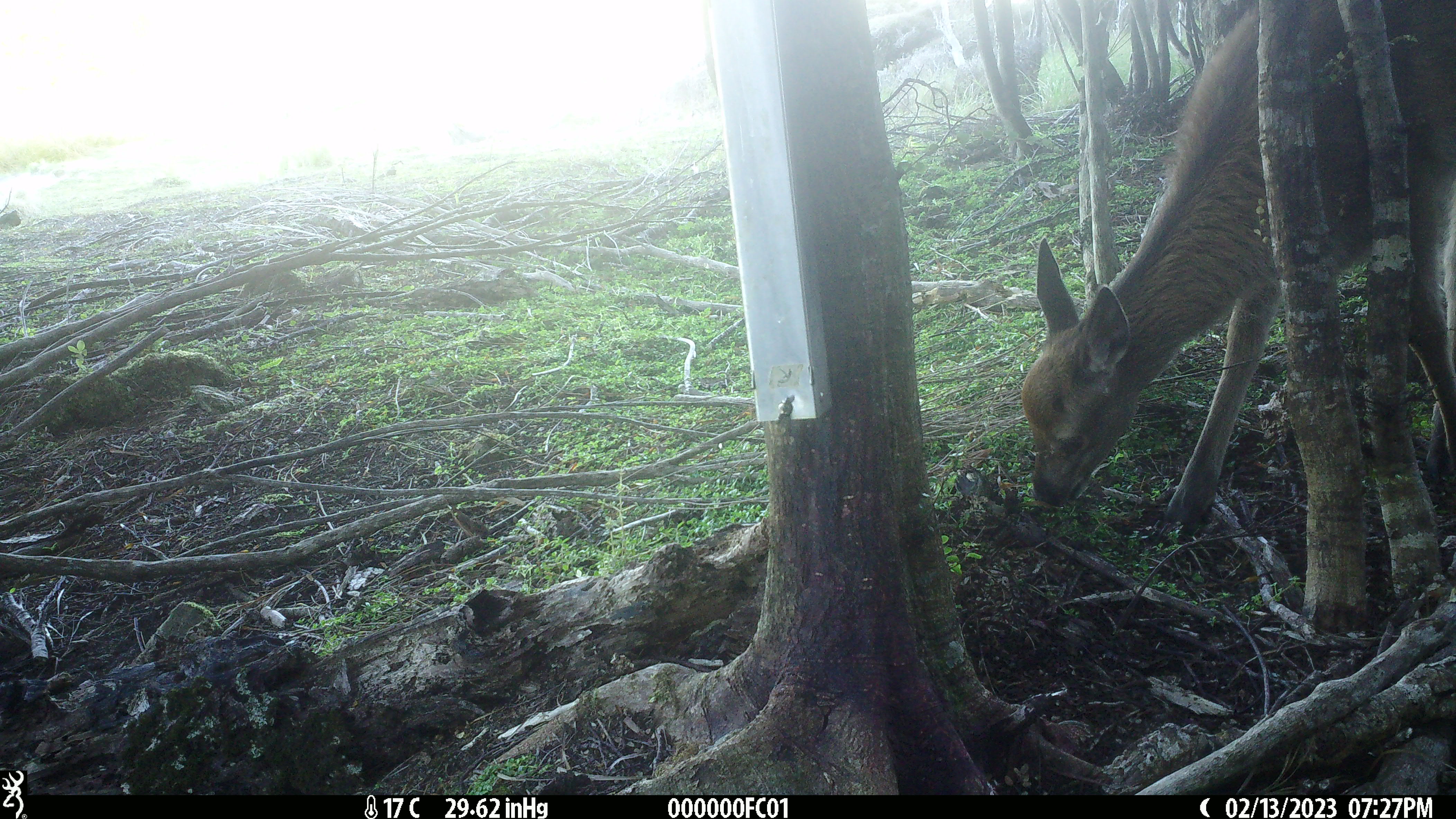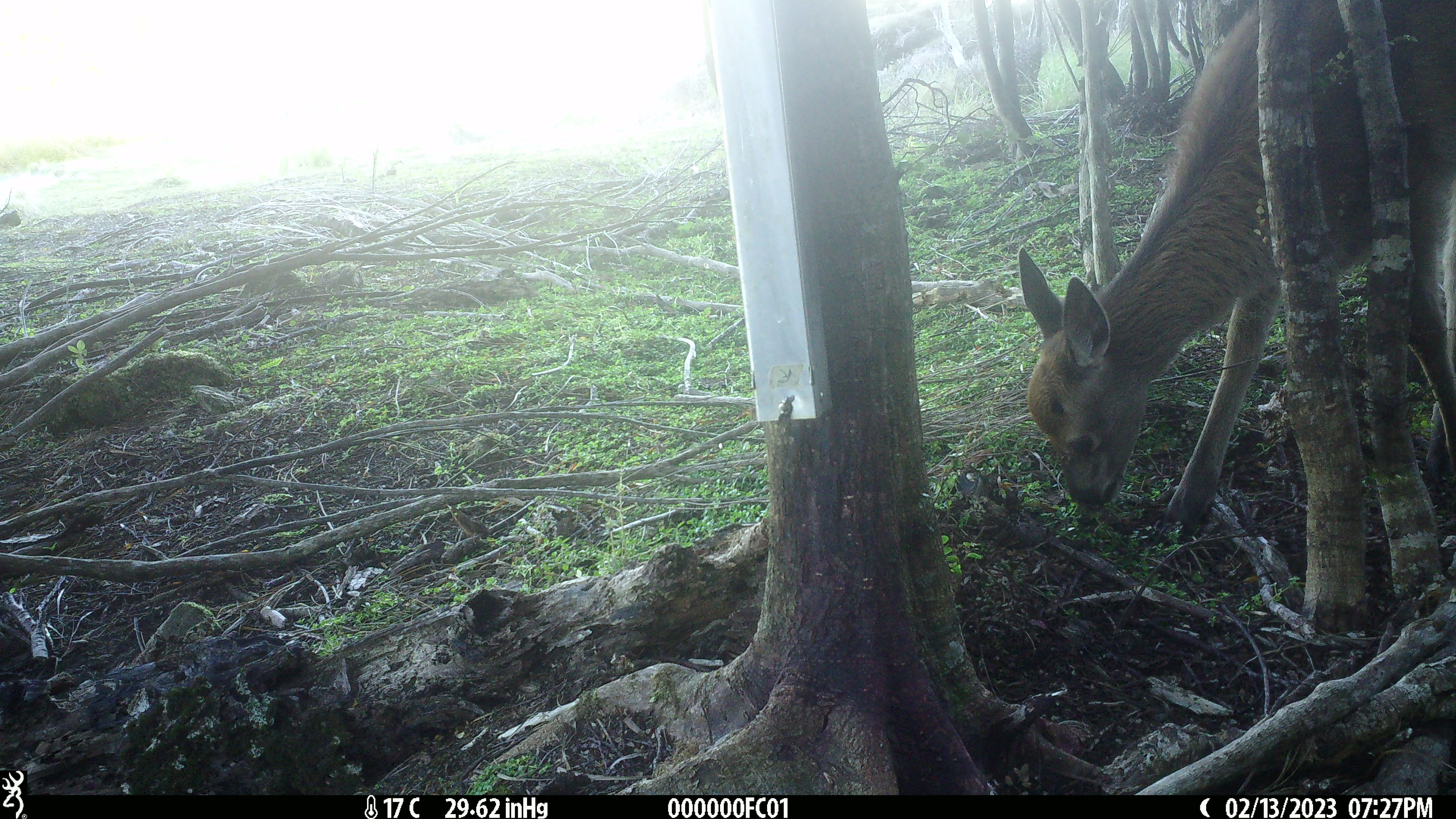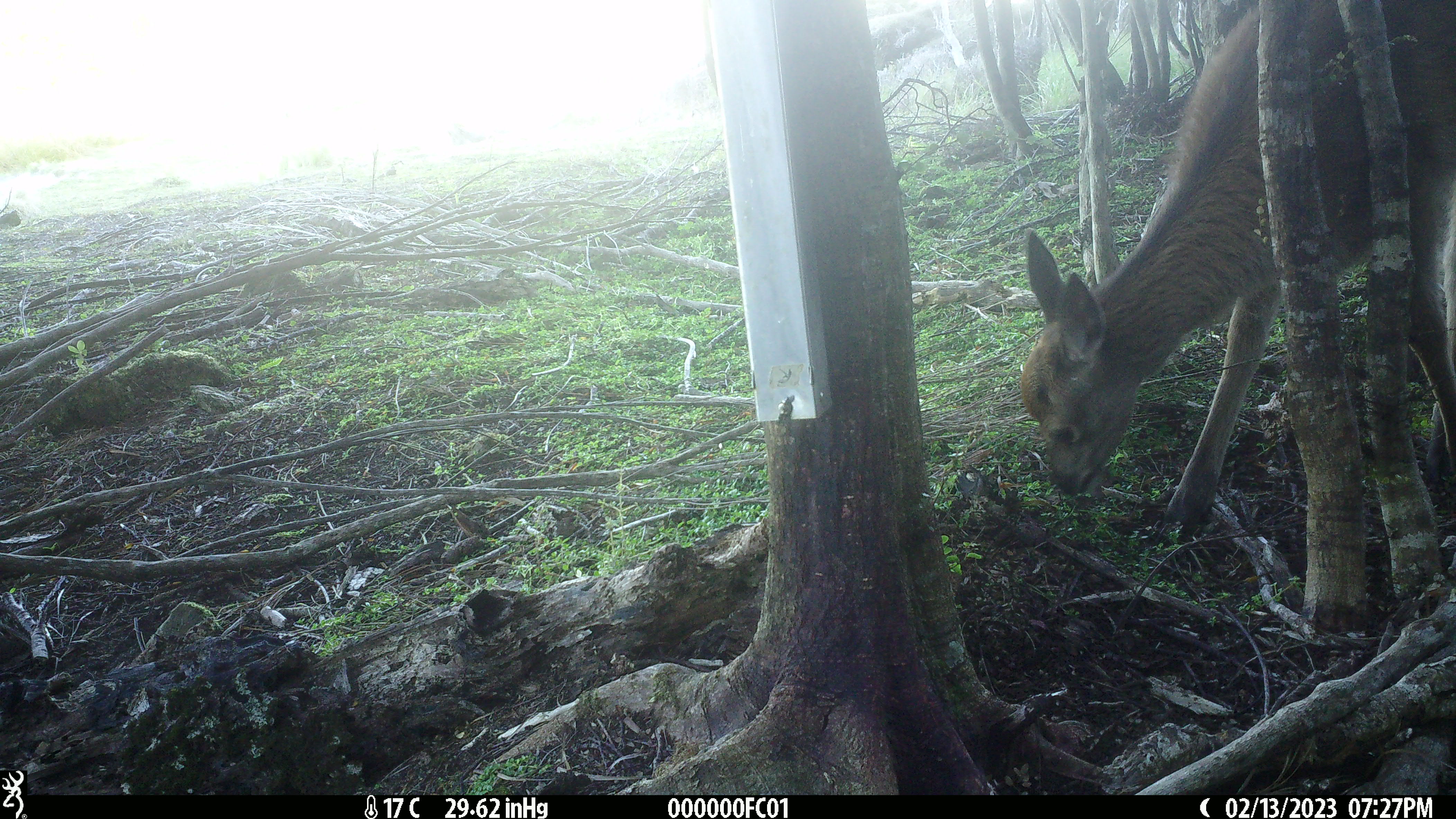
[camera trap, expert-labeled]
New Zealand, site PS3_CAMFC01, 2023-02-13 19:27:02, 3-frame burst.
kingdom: Animalia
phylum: Chordata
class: Mammalia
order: Artiodactyla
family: Cervidae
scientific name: Cervidae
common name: deer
Deer (Cervidae).